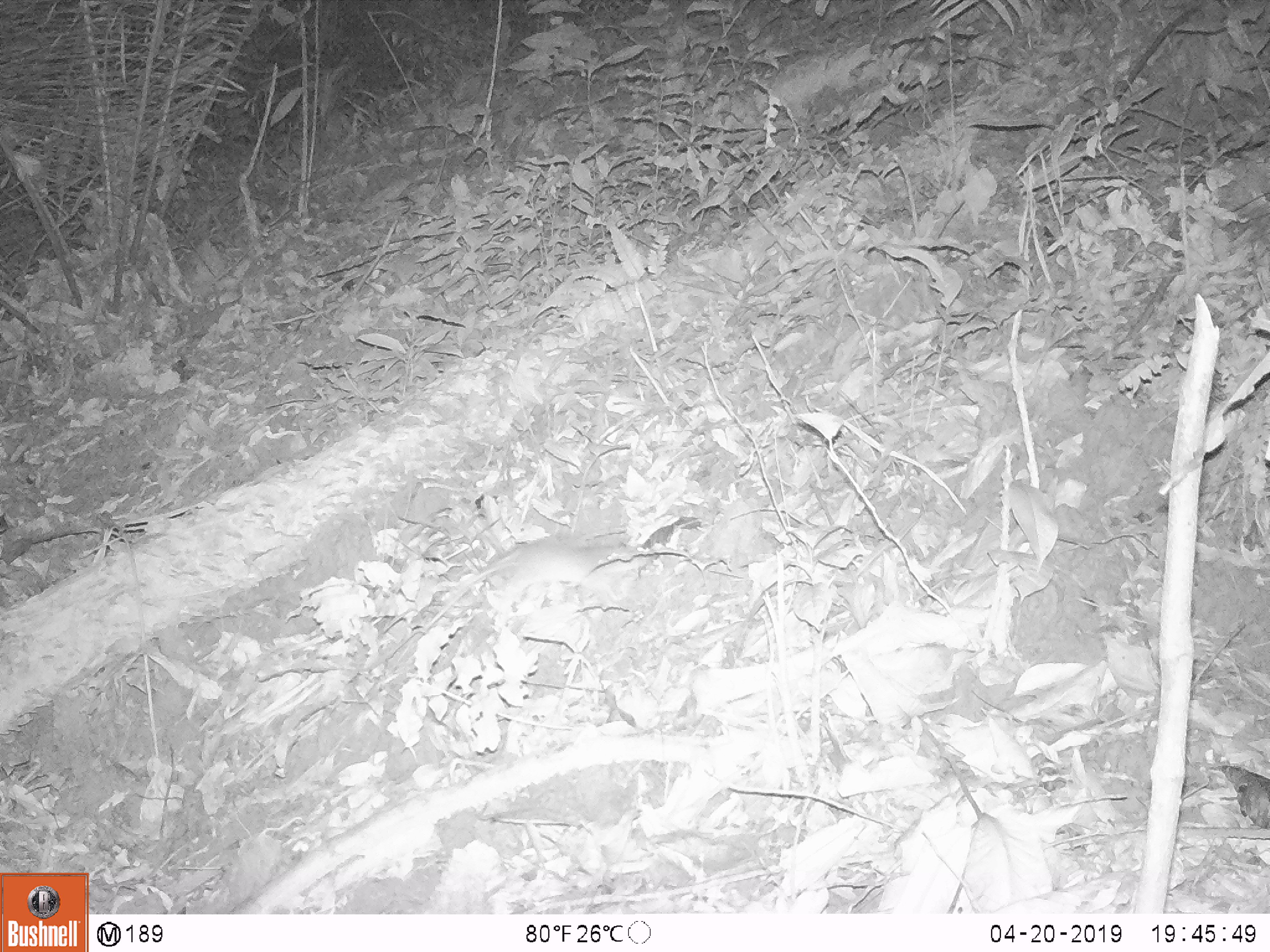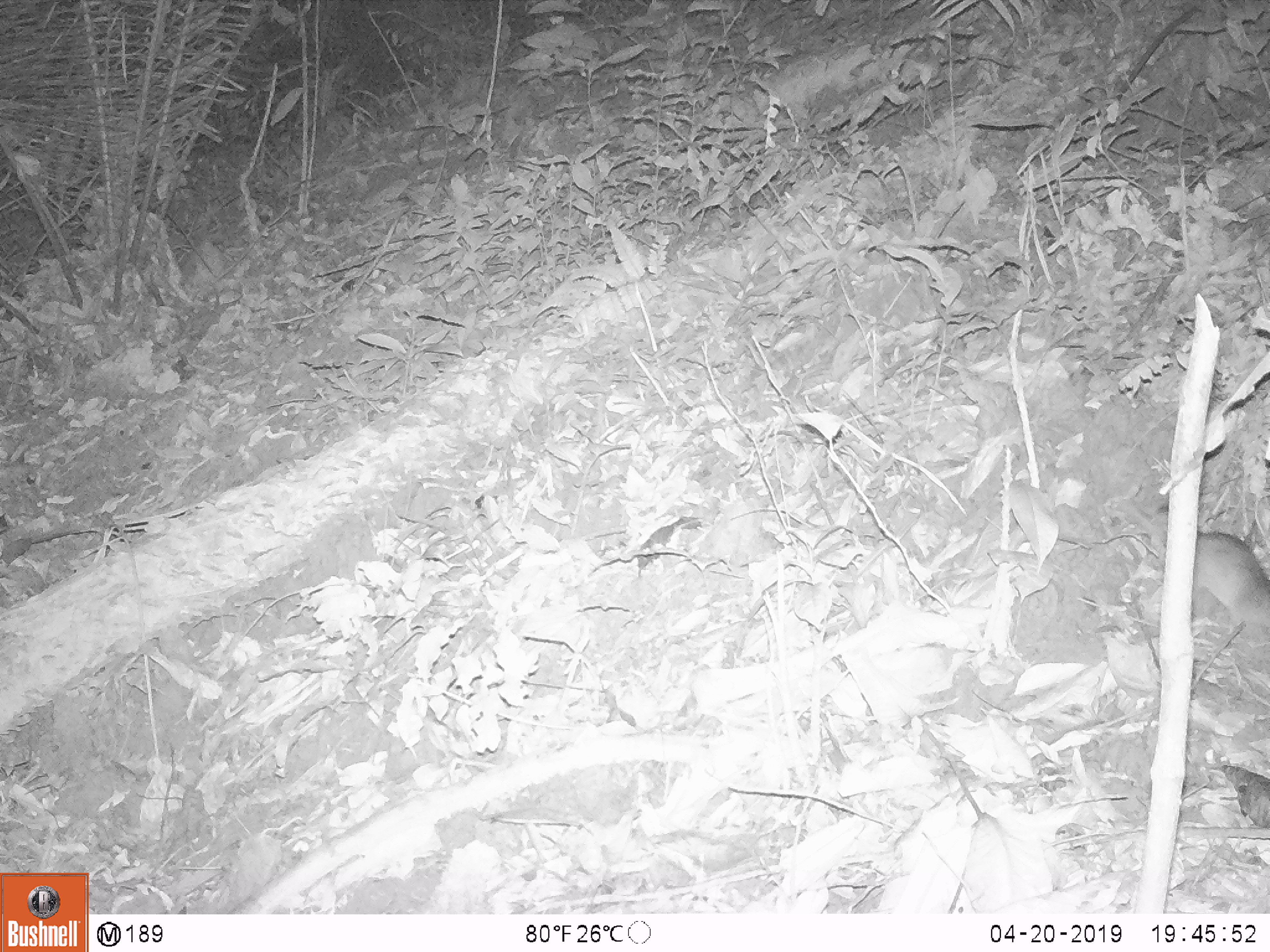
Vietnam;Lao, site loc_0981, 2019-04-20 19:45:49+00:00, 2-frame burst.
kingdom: Animalia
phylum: Chordata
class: Mammalia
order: Rodentia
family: Muridae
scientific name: Muridae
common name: old-world mice and rats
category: unidentified murid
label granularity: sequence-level